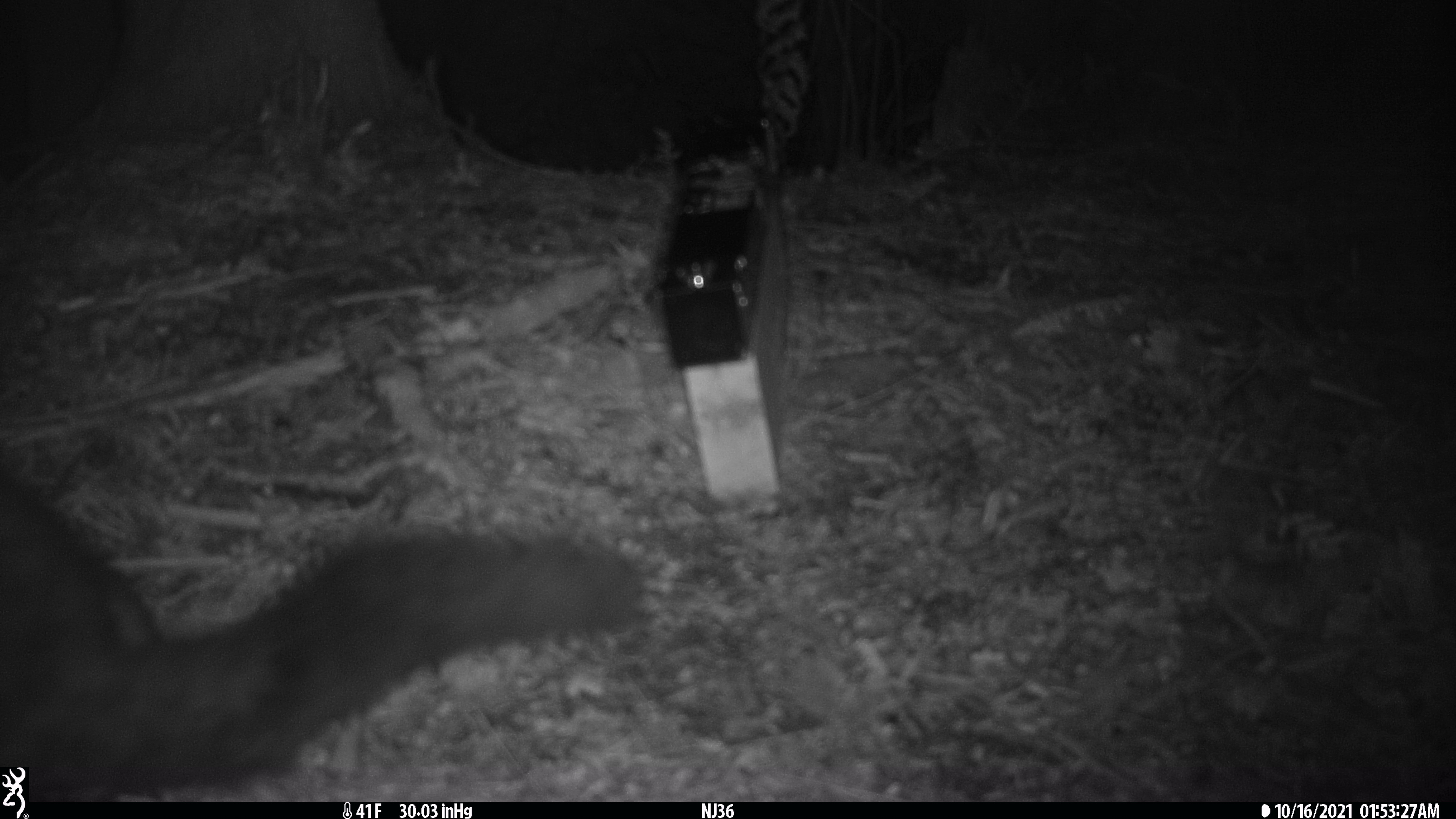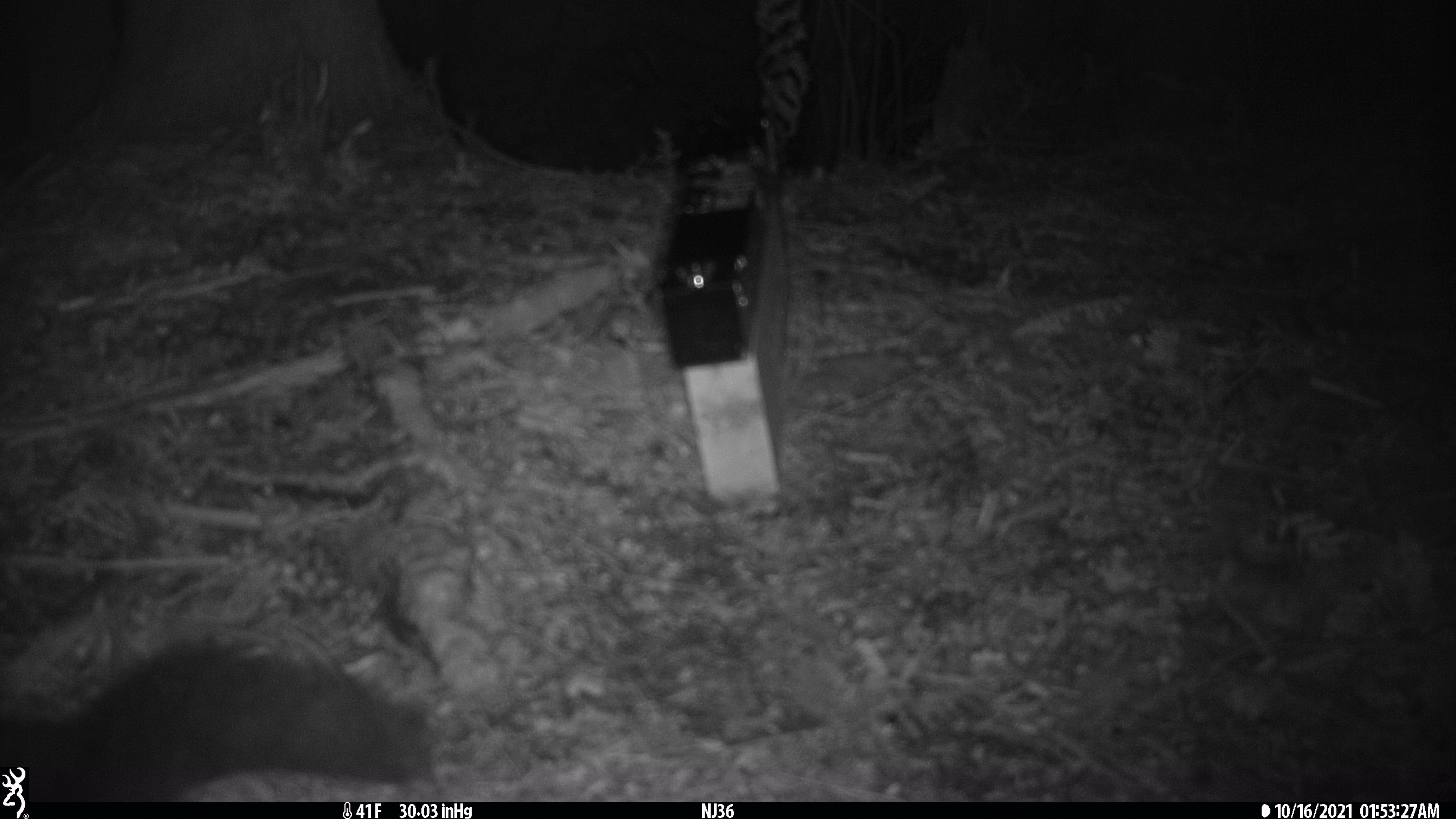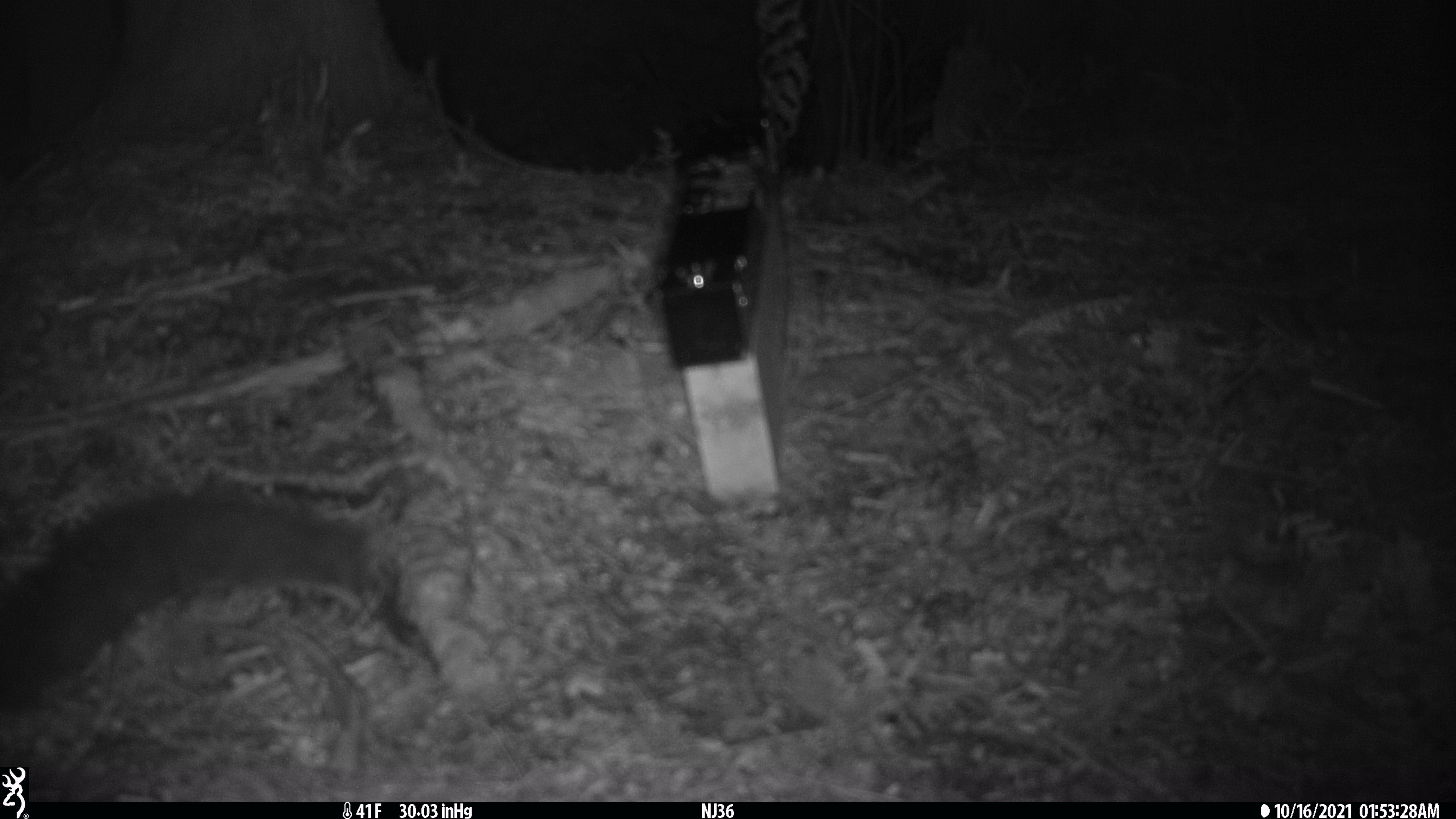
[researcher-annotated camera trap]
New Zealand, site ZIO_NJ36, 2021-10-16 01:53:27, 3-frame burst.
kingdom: Animalia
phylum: Chordata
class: Mammalia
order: Diprotodontia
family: Phalangeridae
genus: Trichosurus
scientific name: Trichosurus vulpecula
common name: common brushtail possum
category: possum